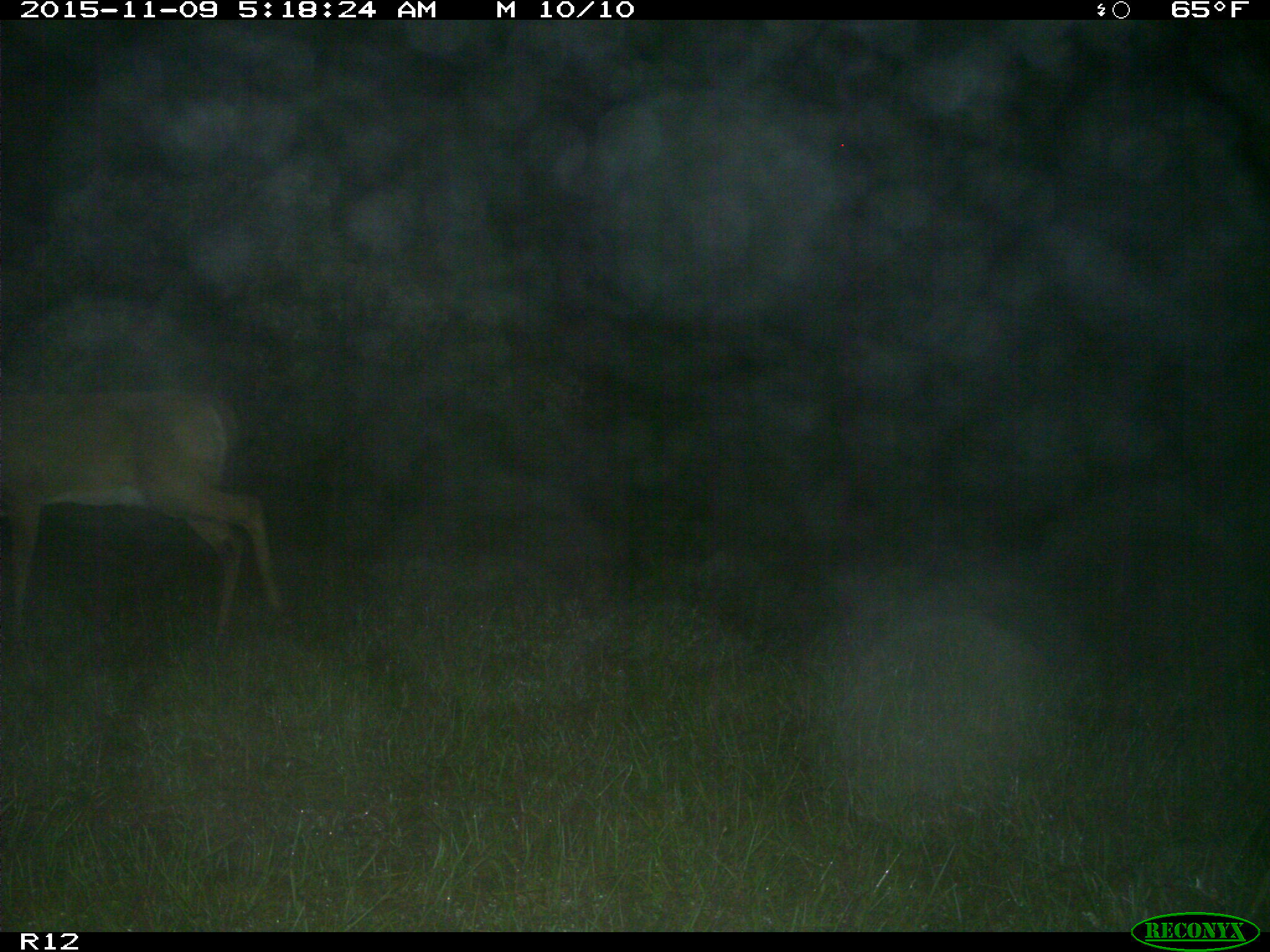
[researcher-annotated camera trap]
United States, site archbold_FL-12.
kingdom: Animalia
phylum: Chordata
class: Mammalia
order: Artiodactyla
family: Cervidae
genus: Odocoileus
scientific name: Odocoileus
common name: deer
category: unidentified deer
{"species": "unidentified deer (deer) (Odocoileus)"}